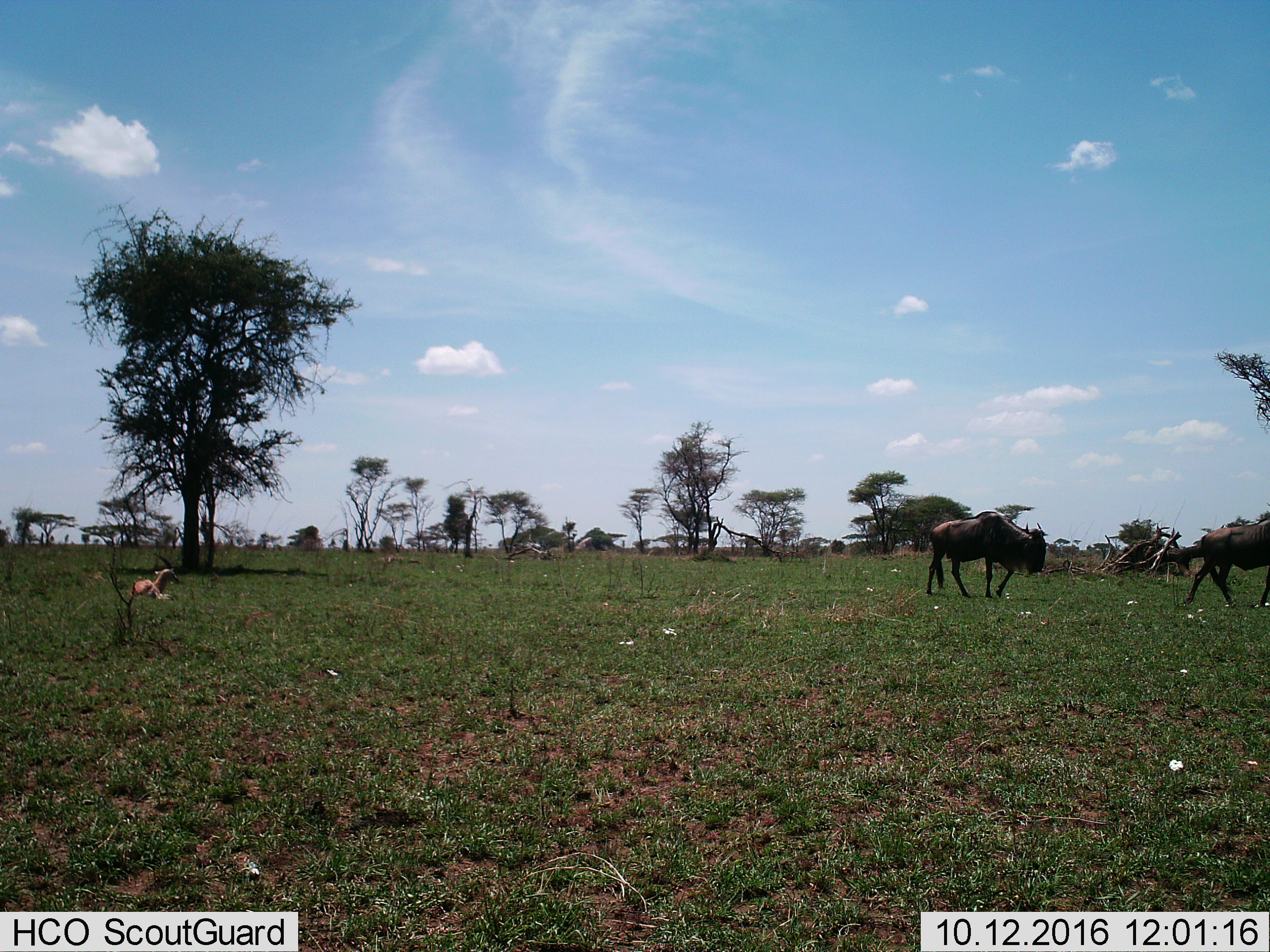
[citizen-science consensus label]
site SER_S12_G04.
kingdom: Animalia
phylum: Chordata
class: Mammalia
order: Artiodactyla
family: Bovidae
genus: Eudorcas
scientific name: Eudorcas thomsonii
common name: thomson's gazelle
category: gazellethomsons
Gazellethomsons (thomson's gazelle) (Eudorcas thomsonii), count 1. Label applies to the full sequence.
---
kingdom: Animalia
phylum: Chordata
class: Mammalia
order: Artiodactyla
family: Bovidae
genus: Connochaetes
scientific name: Connochaetes taurinus taurinus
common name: blue wildebeest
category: wildebeestblue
Wildebeestblue (blue wildebeest) (Connochaetes taurinus taurinus), count 2. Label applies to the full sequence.